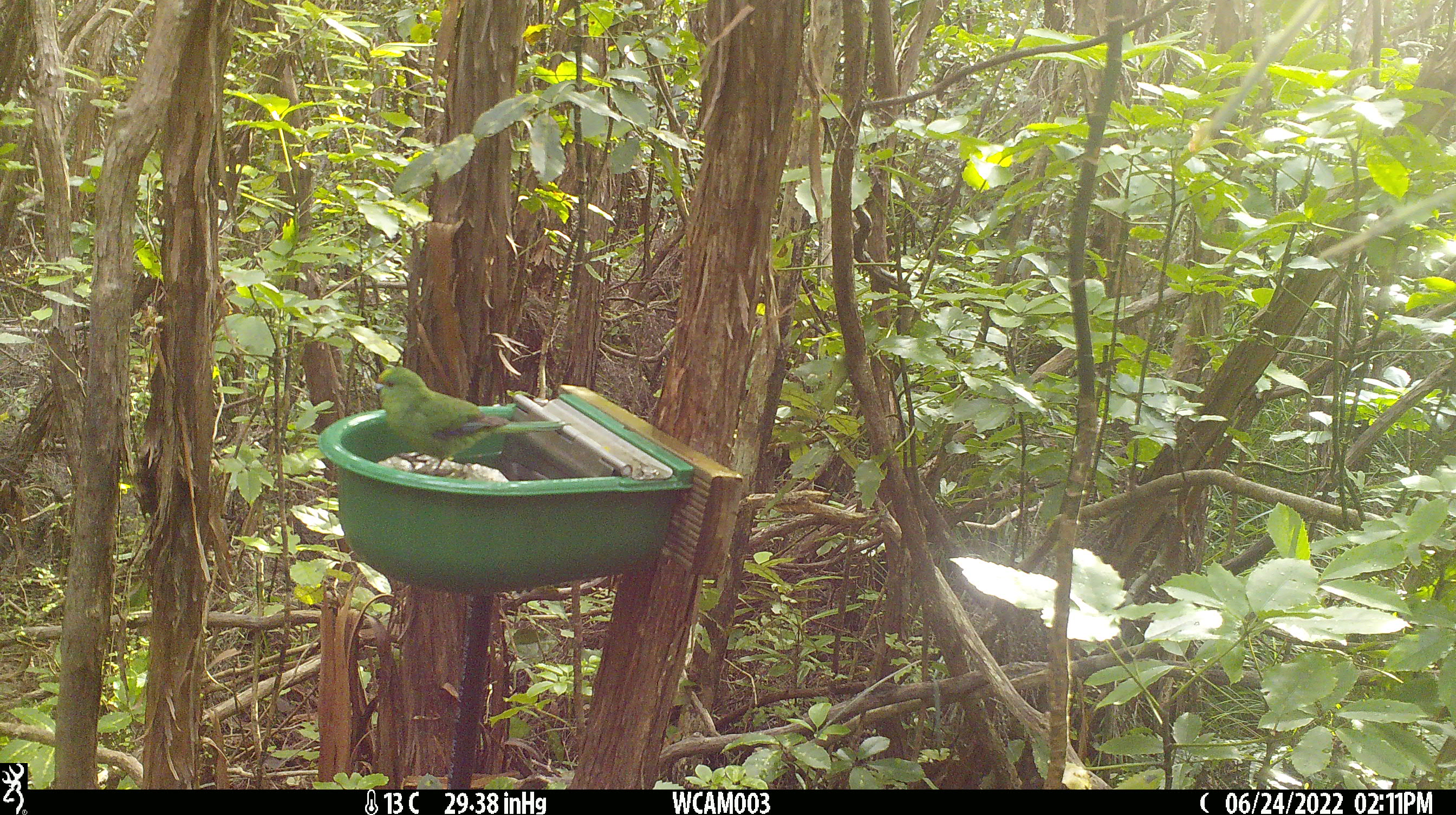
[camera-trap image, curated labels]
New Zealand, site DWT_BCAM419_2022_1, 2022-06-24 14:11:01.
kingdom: Animalia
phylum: Chordata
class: Aves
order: Psittaciformes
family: Psittaculidae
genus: Cyanoramphus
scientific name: Cyanoramphus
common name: parakeet